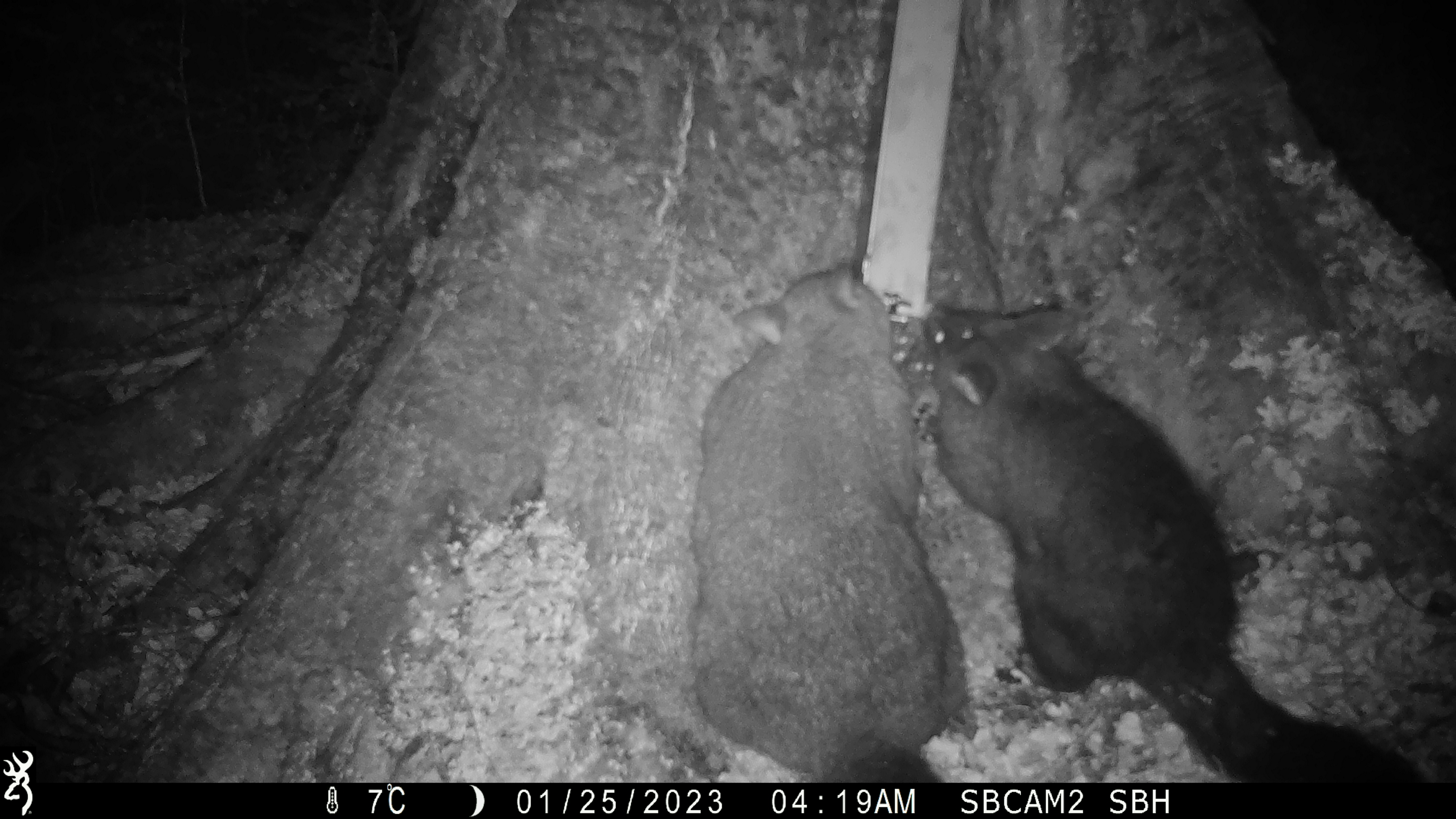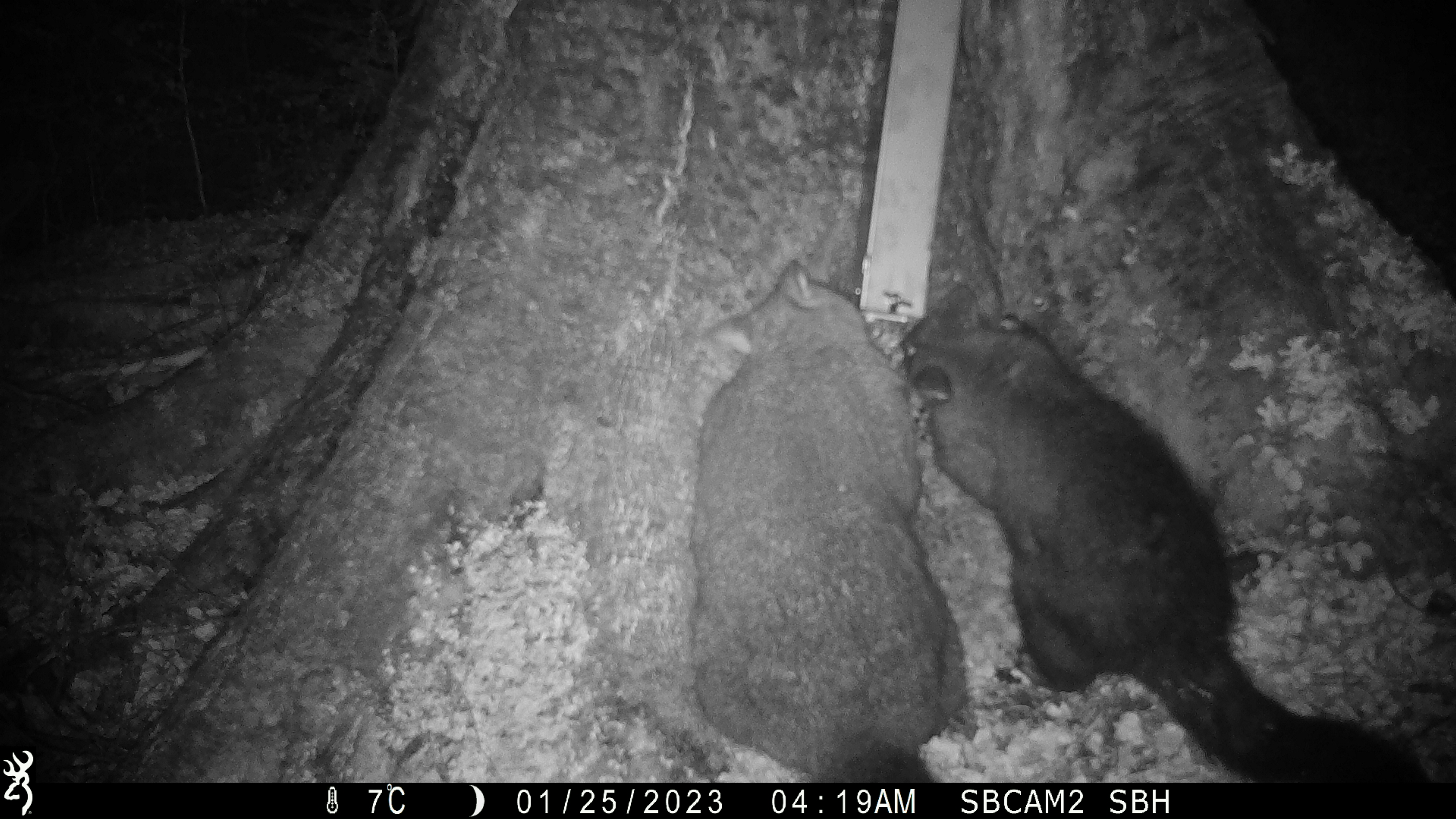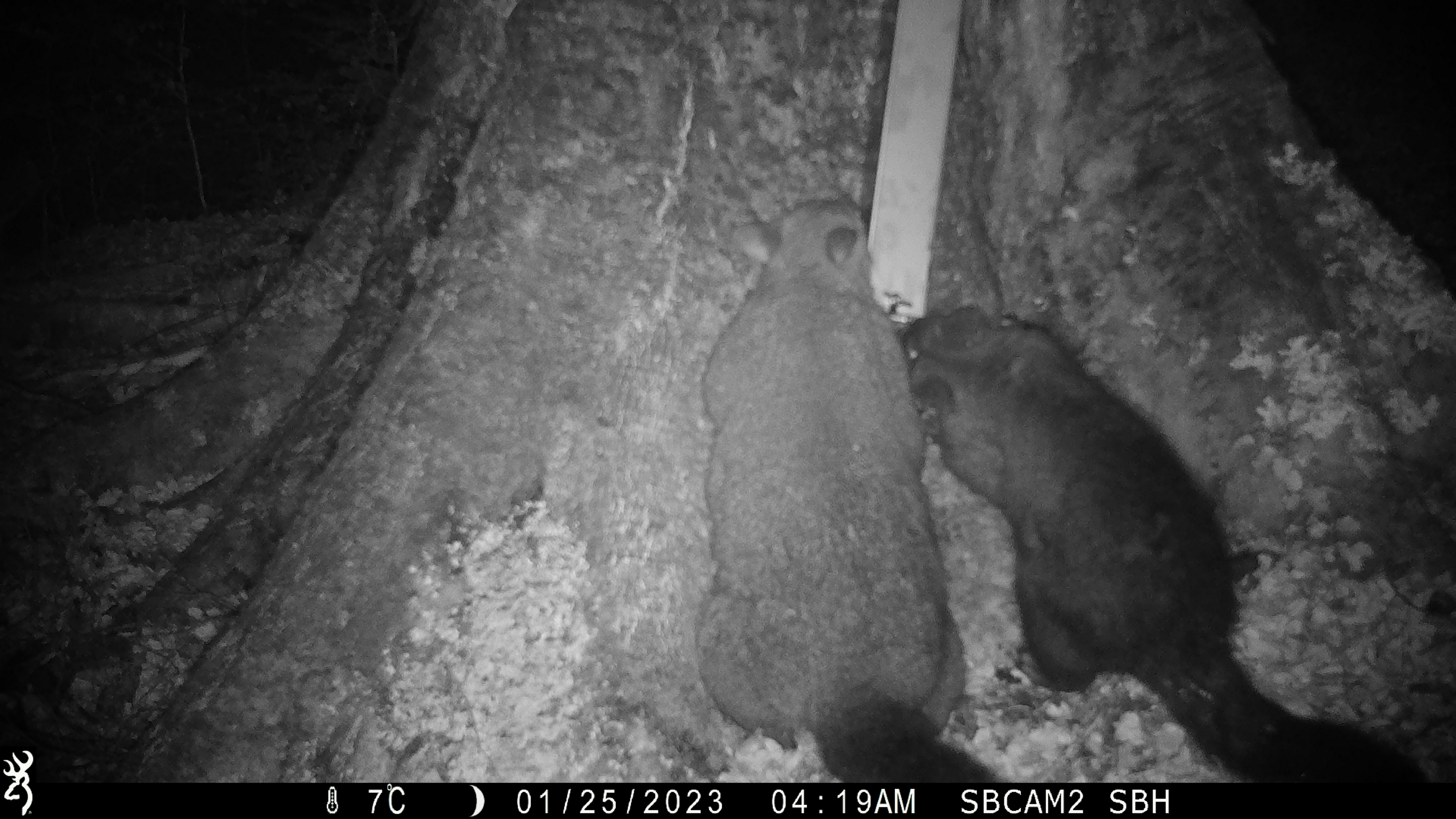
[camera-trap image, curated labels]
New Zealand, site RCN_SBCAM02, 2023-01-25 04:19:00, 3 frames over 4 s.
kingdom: Animalia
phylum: Chordata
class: Mammalia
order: Diprotodontia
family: Phalangeridae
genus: Trichosurus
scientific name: Trichosurus vulpecula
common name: common brushtail possum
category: possum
Possum (common brushtail possum) (Trichosurus vulpecula).